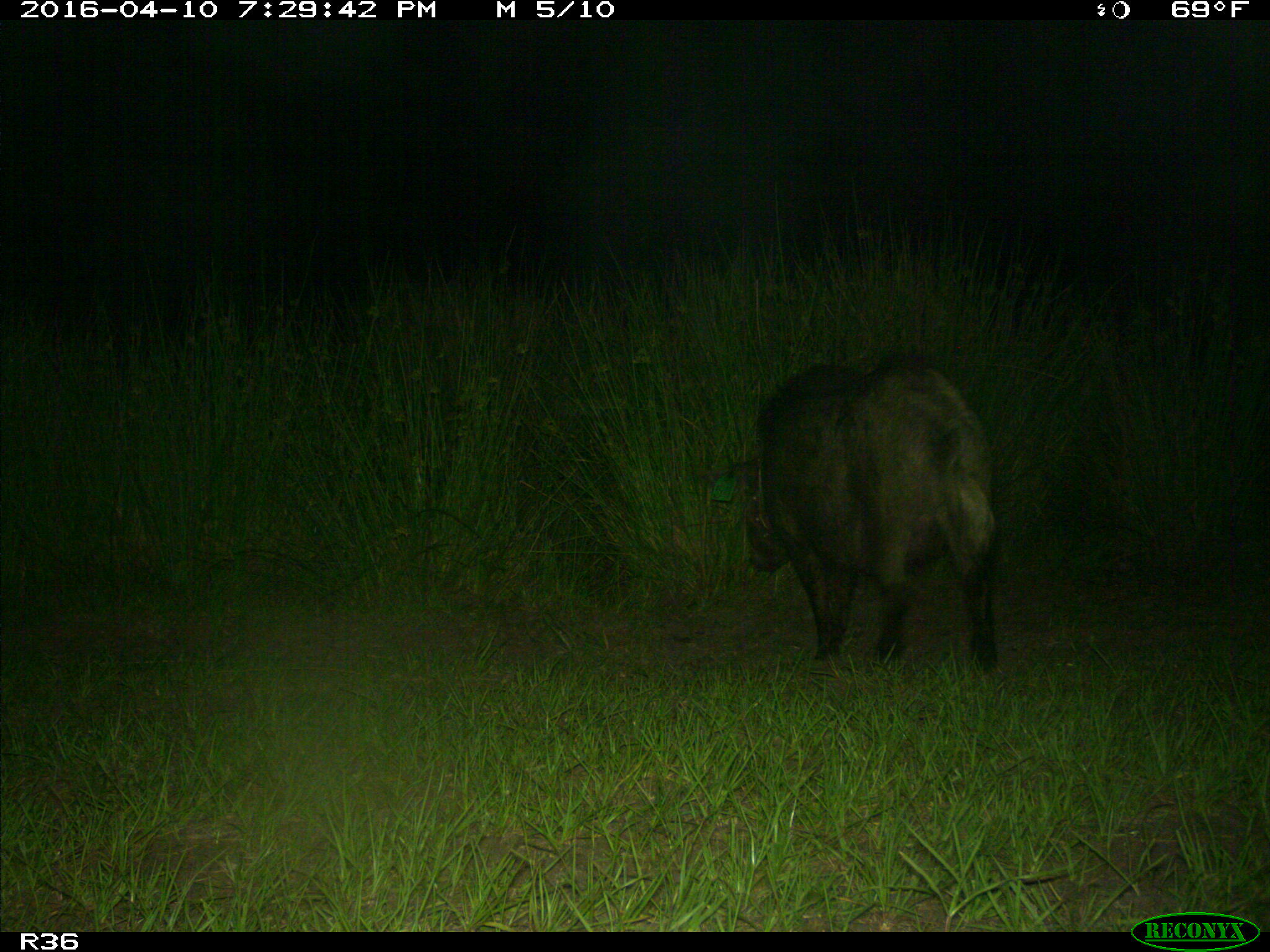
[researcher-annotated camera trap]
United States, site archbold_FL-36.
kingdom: Animalia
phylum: Chordata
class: Mammalia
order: Artiodactyla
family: Suidae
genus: Sus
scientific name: Sus scrofa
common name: wild boar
Sus scrofa (wild boar).